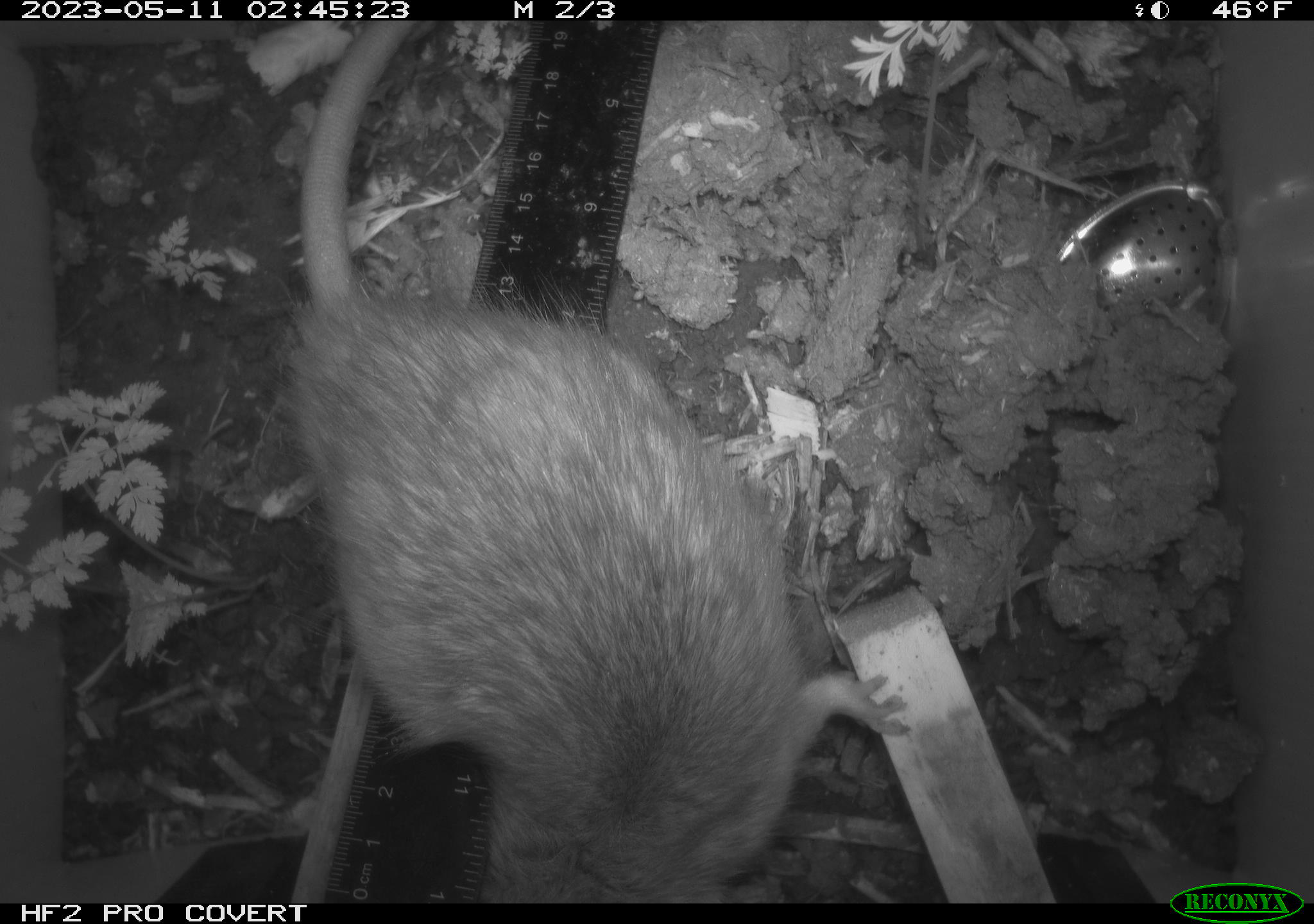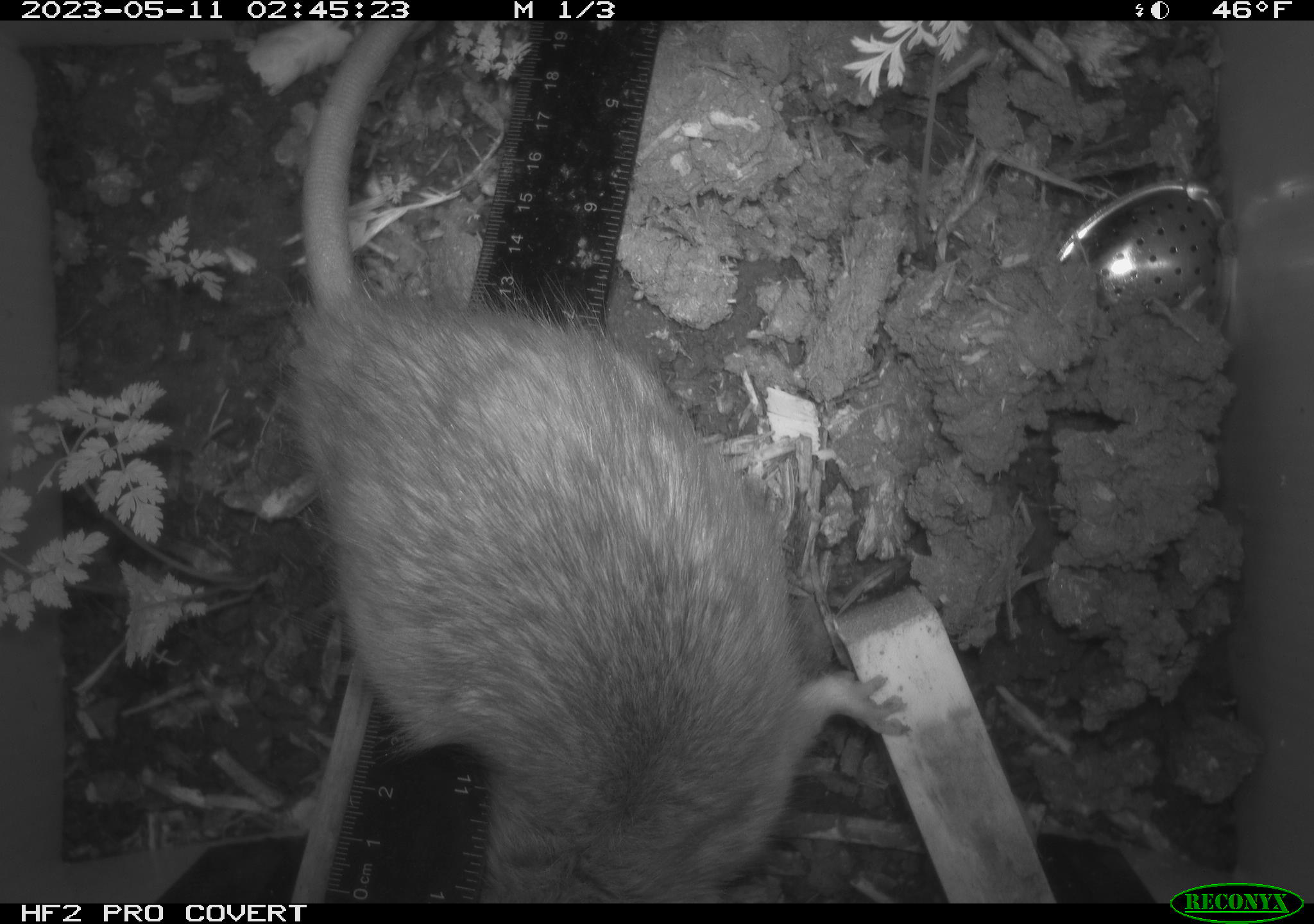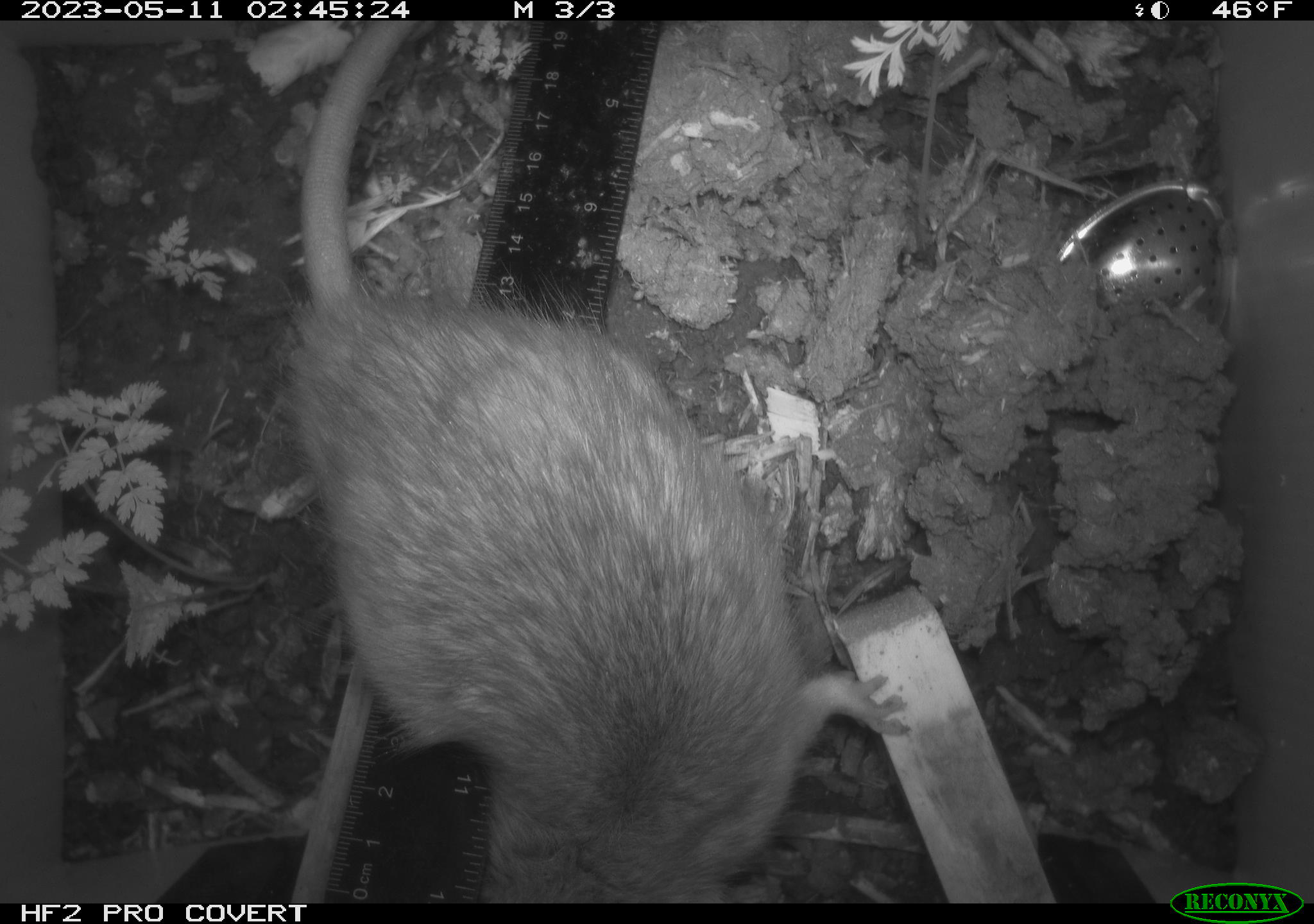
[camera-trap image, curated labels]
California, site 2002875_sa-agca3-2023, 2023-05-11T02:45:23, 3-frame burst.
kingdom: Animalia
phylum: Chordata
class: Mammalia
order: Rodentia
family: Muridae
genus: Rattus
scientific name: Rattus rattus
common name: house rat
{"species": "house rat (Rattus rattus)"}